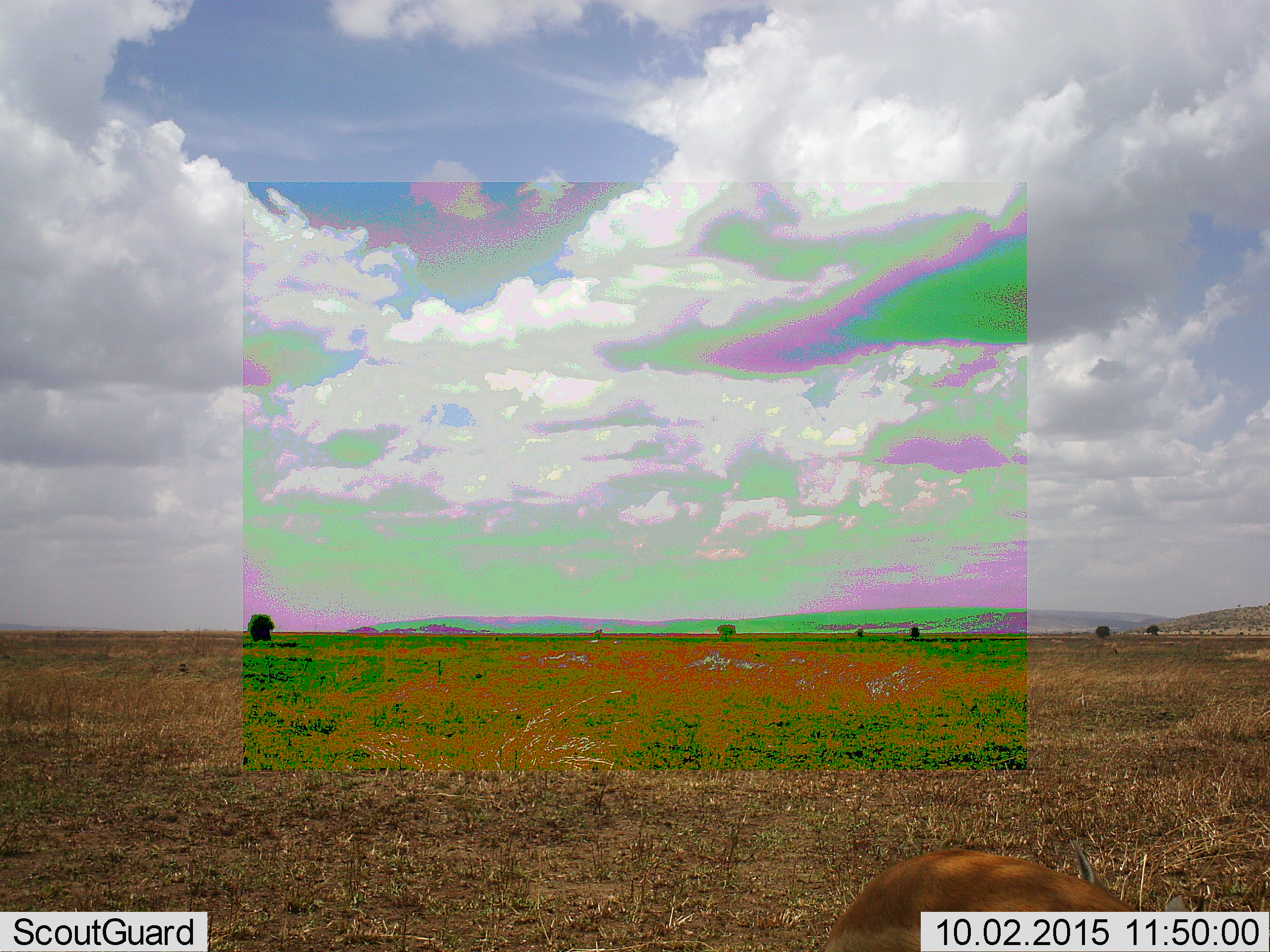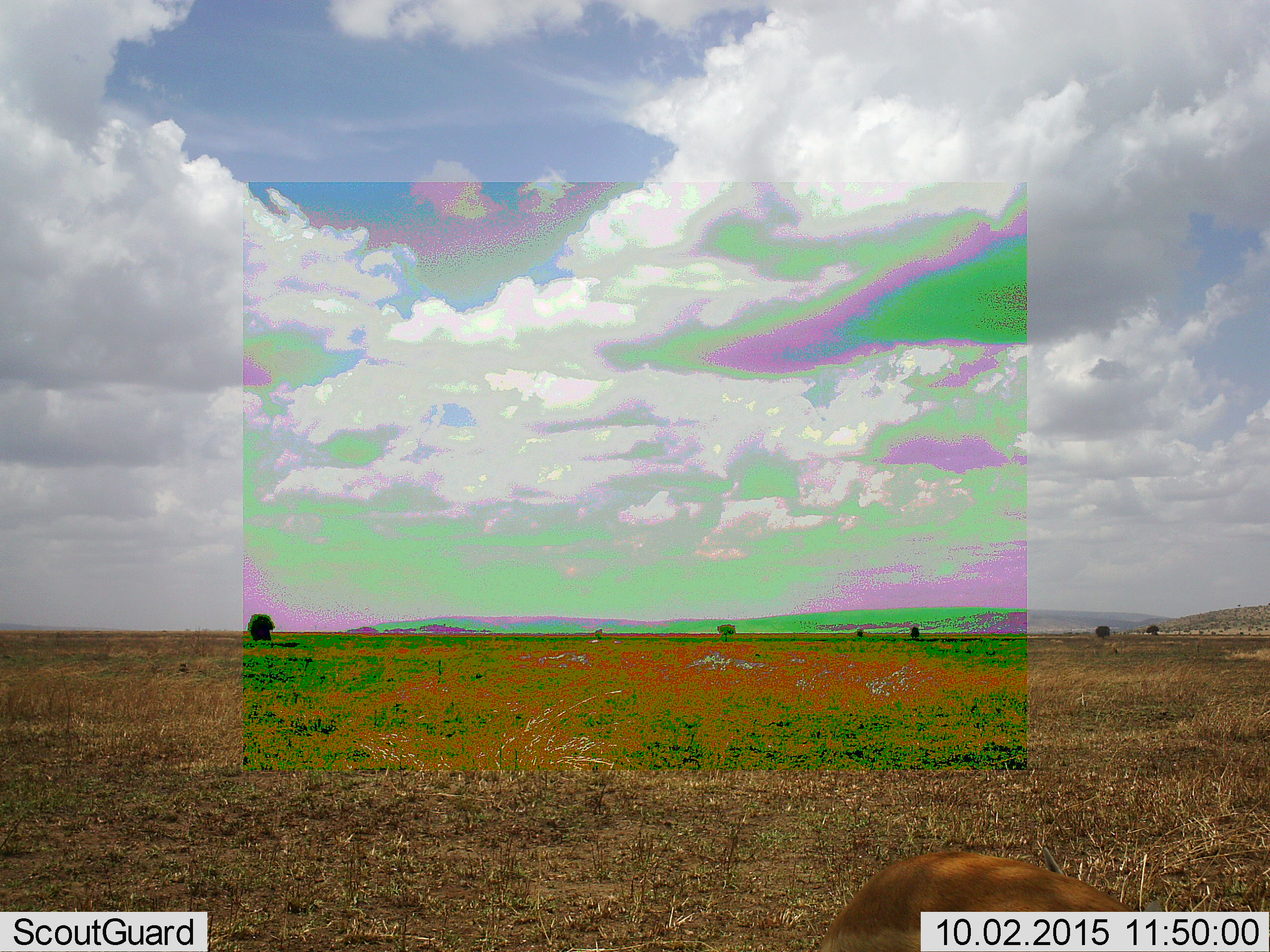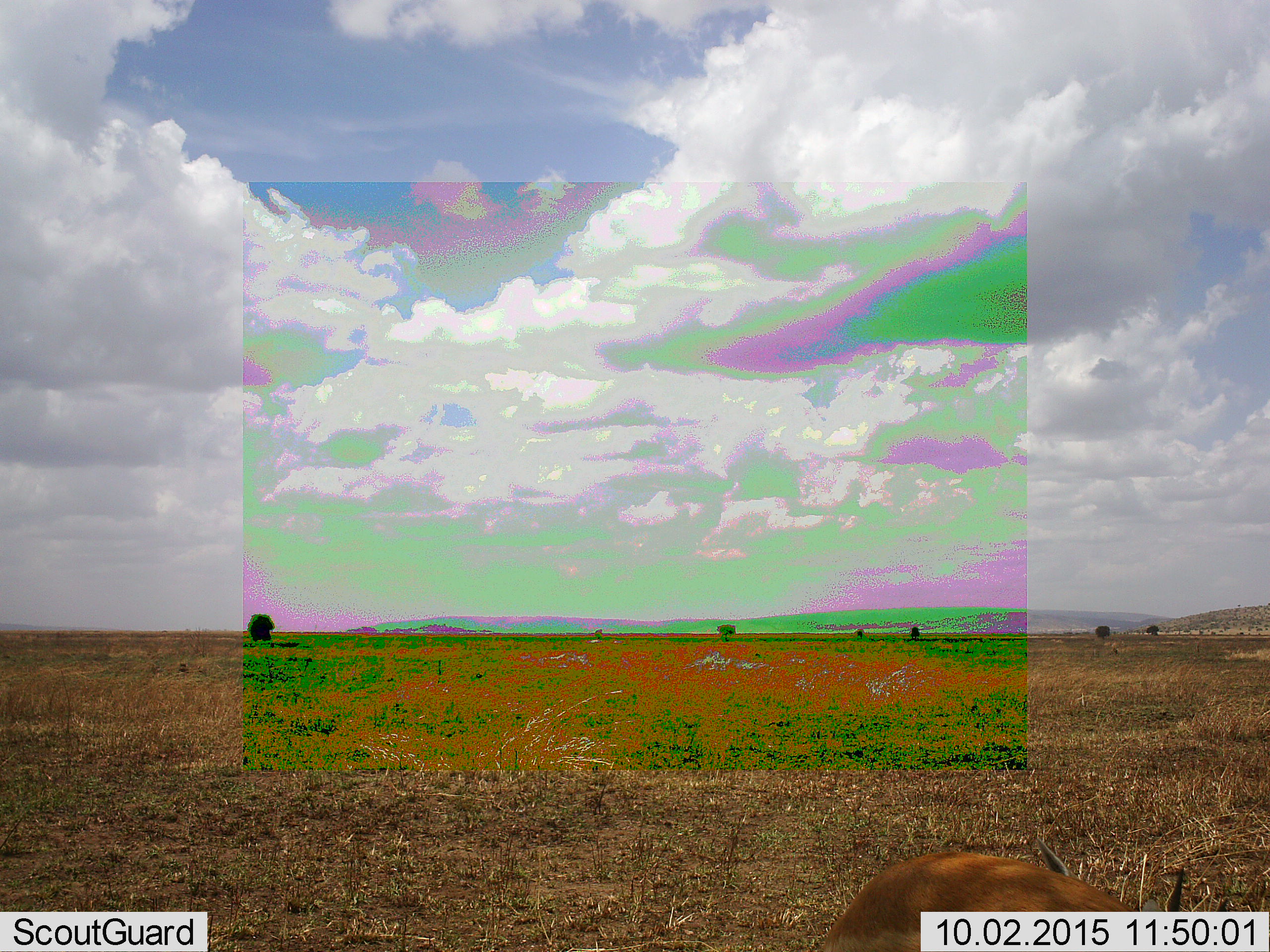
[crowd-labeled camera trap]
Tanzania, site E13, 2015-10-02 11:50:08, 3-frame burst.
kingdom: Animalia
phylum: Chordata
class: Mammalia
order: Artiodactyla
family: Bovidae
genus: Eudorcas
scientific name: Eudorcas thomsonii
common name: thomson's gazelle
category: gazellethomsons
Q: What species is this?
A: Gazellethomsons (thomson's gazelle) (Eudorcas thomsonii).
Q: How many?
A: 1.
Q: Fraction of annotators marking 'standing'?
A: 86%.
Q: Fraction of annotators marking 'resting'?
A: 0%.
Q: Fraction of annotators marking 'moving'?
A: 0%.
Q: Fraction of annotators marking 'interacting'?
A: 0%.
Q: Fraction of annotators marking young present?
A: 0%.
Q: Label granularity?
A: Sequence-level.